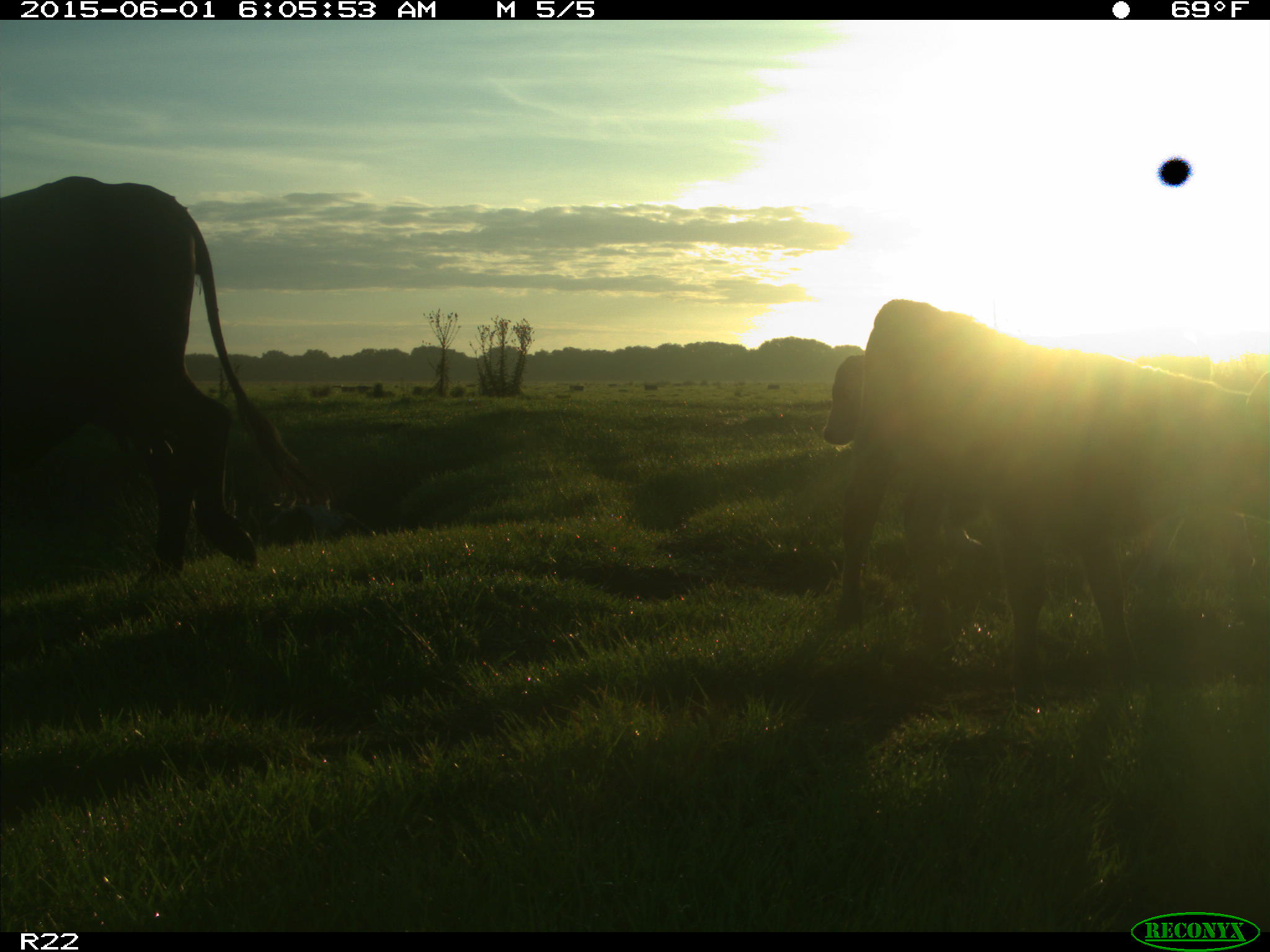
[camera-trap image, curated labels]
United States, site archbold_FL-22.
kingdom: Animalia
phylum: Chordata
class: Mammalia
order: Artiodactyla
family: Bovidae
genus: Bos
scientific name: Bos taurus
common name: domestic cow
Bos taurus (domestic cow).